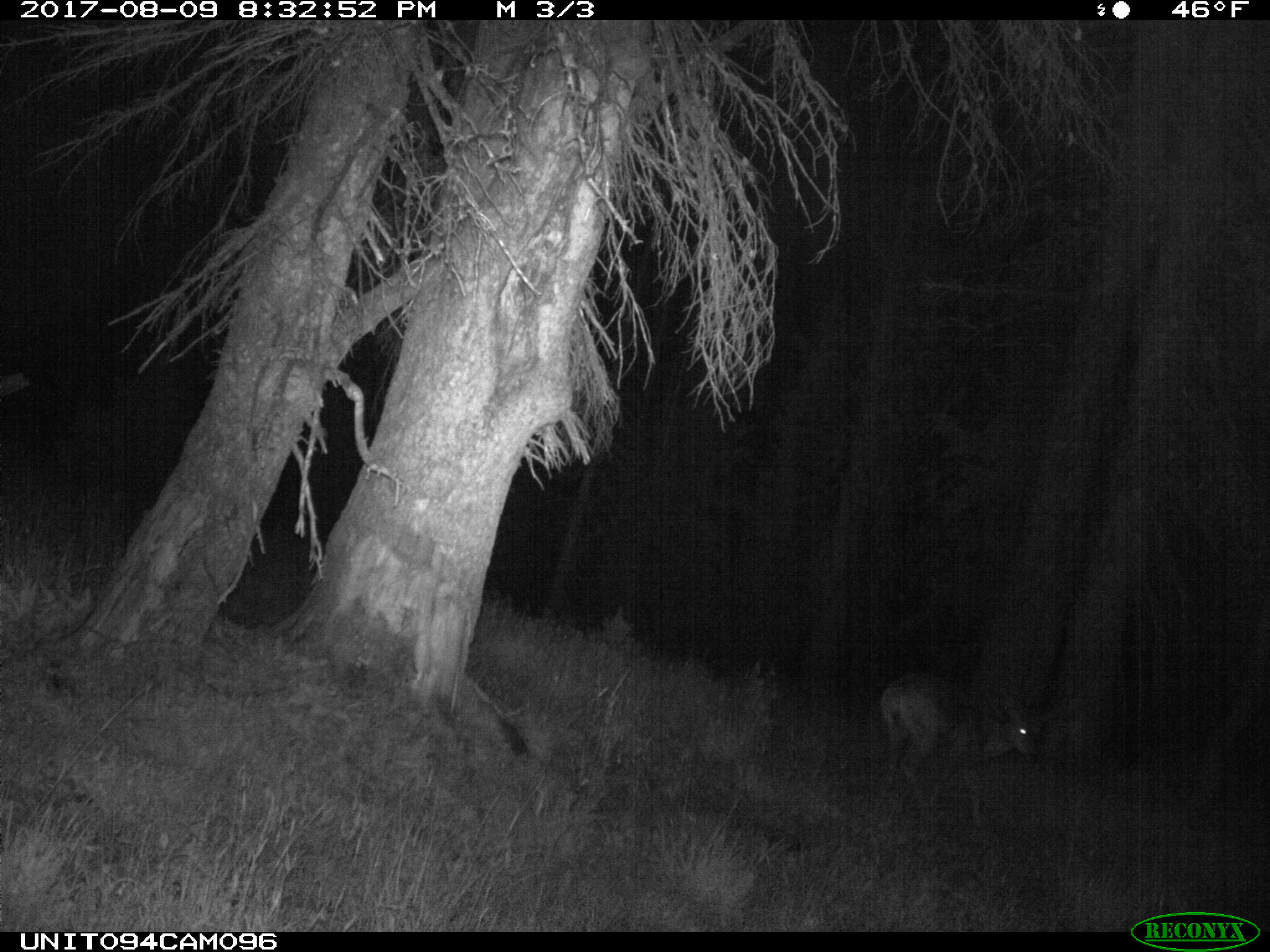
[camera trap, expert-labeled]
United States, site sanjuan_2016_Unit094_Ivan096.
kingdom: Animalia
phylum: Chordata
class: Mammalia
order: Artiodactyla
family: Cervidae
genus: Odocoileus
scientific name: Odocoileus hemionus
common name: mule deer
Odocoileus hemionus (mule deer).